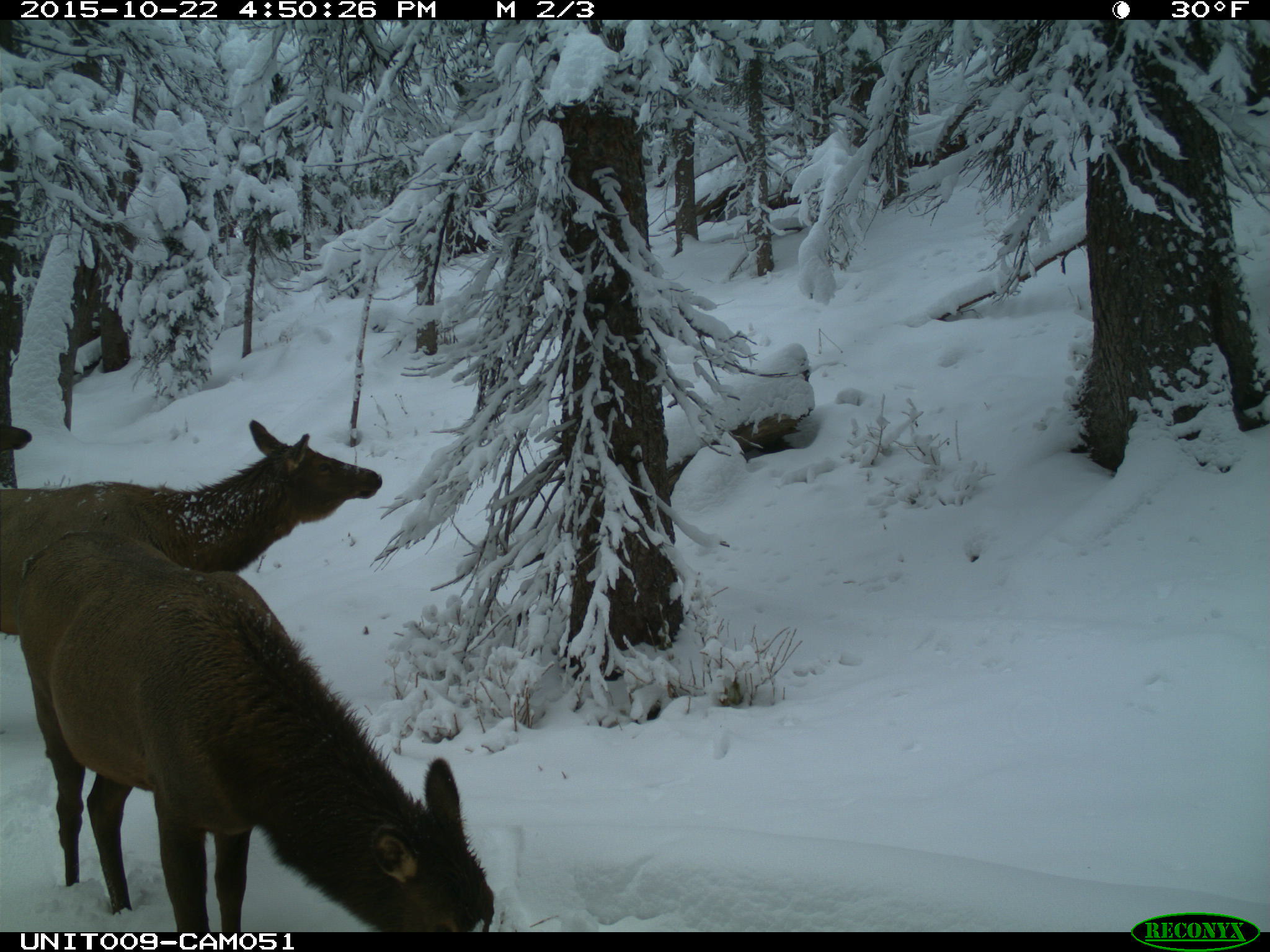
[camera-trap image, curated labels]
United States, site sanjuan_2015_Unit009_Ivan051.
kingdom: Animalia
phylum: Chordata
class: Mammalia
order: Artiodactyla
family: Cervidae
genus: Cervus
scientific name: Cervus elaphus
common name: red deer